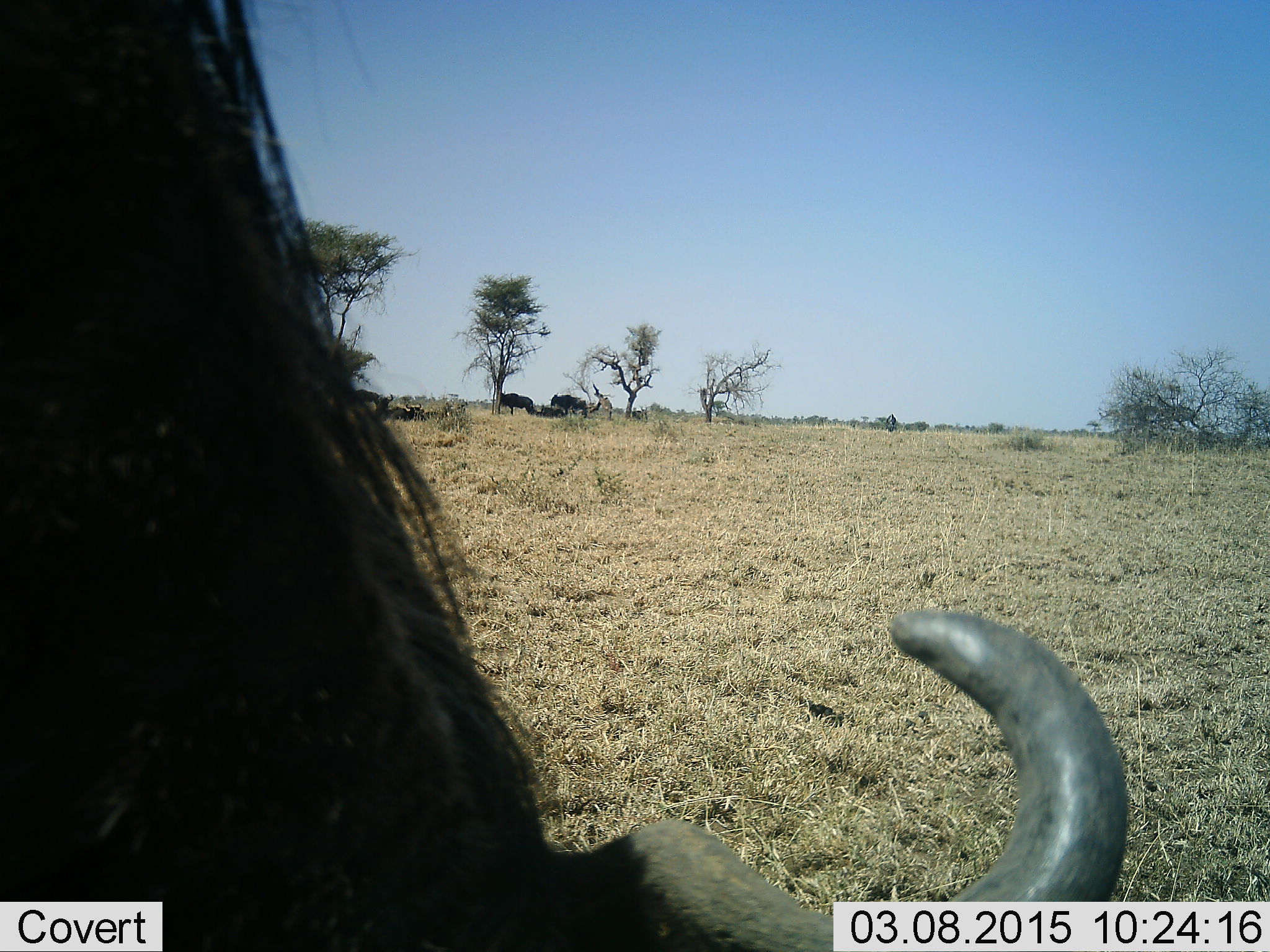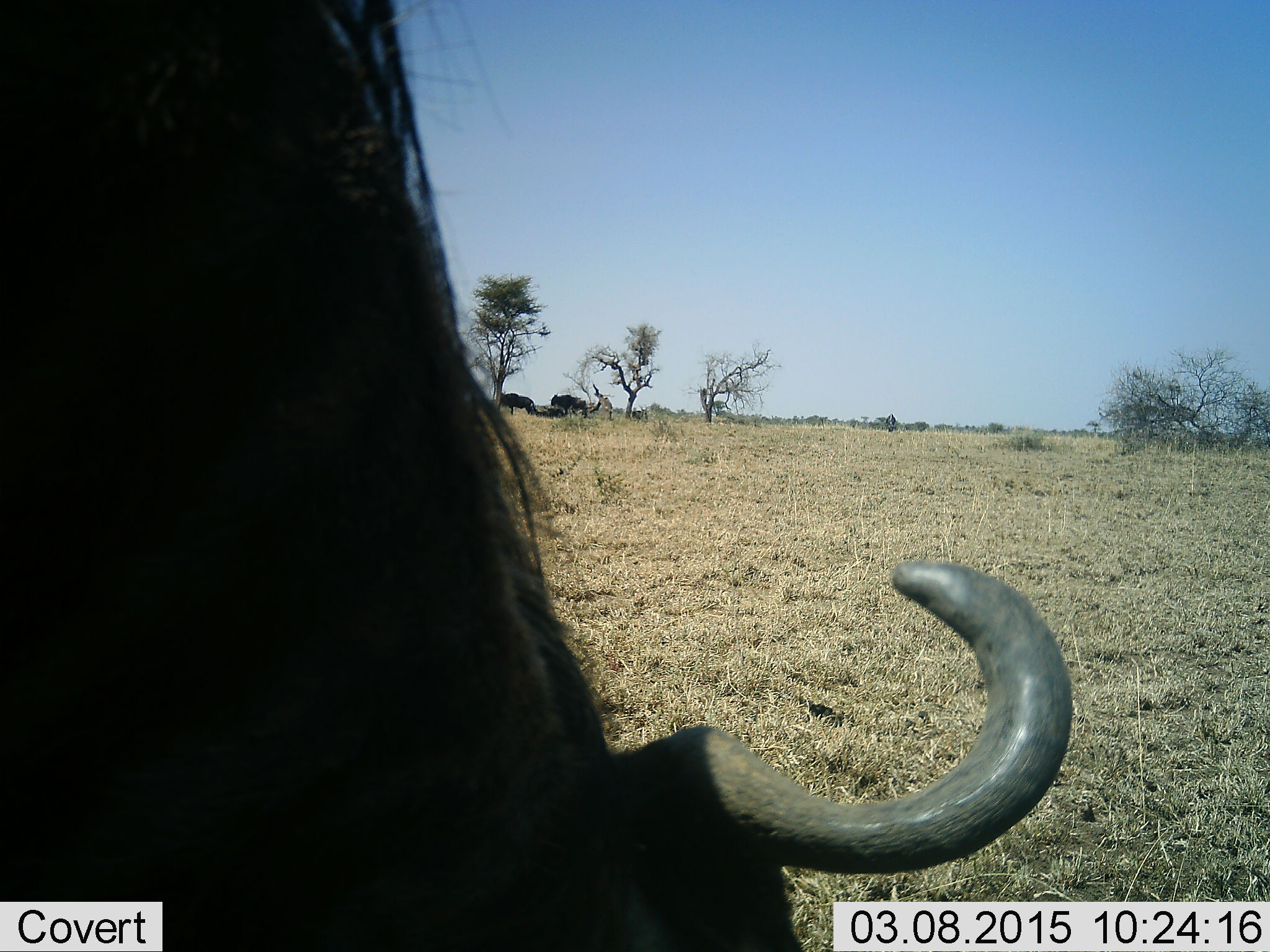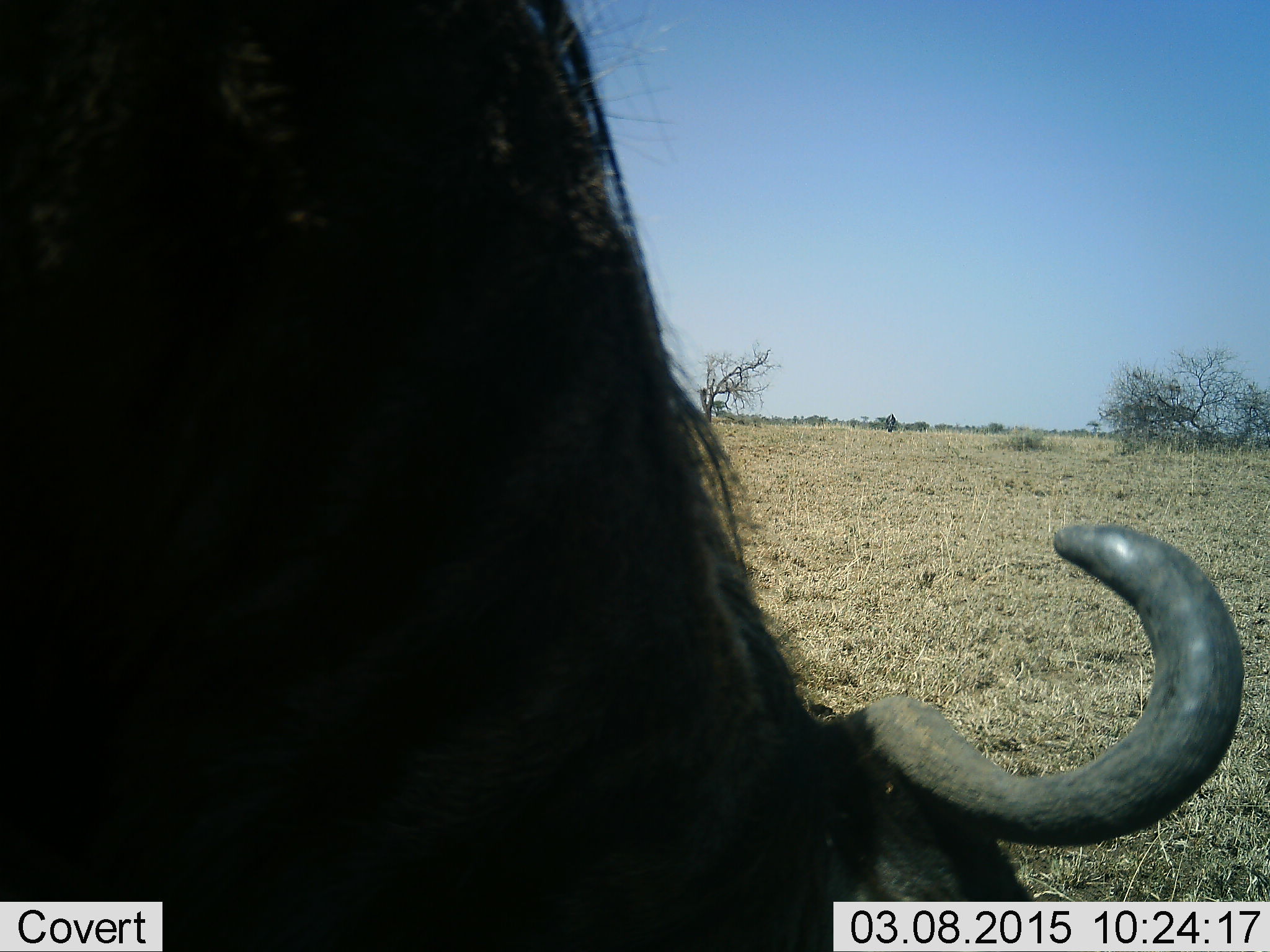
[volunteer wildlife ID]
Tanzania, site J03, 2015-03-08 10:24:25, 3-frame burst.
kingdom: Animalia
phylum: Chordata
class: Mammalia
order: Artiodactyla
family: Bovidae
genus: Connochaetes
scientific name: Connochaetes taurinus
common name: blue wildebeest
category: wildebeest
Wildebeest (blue wildebeest) (Connochaetes taurinus), count 5. Behavior (volunteer vote fractions): standing 70%, resting 60%, moving 40%, interacting 10%. Young present (vote fraction): 0%. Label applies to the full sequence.